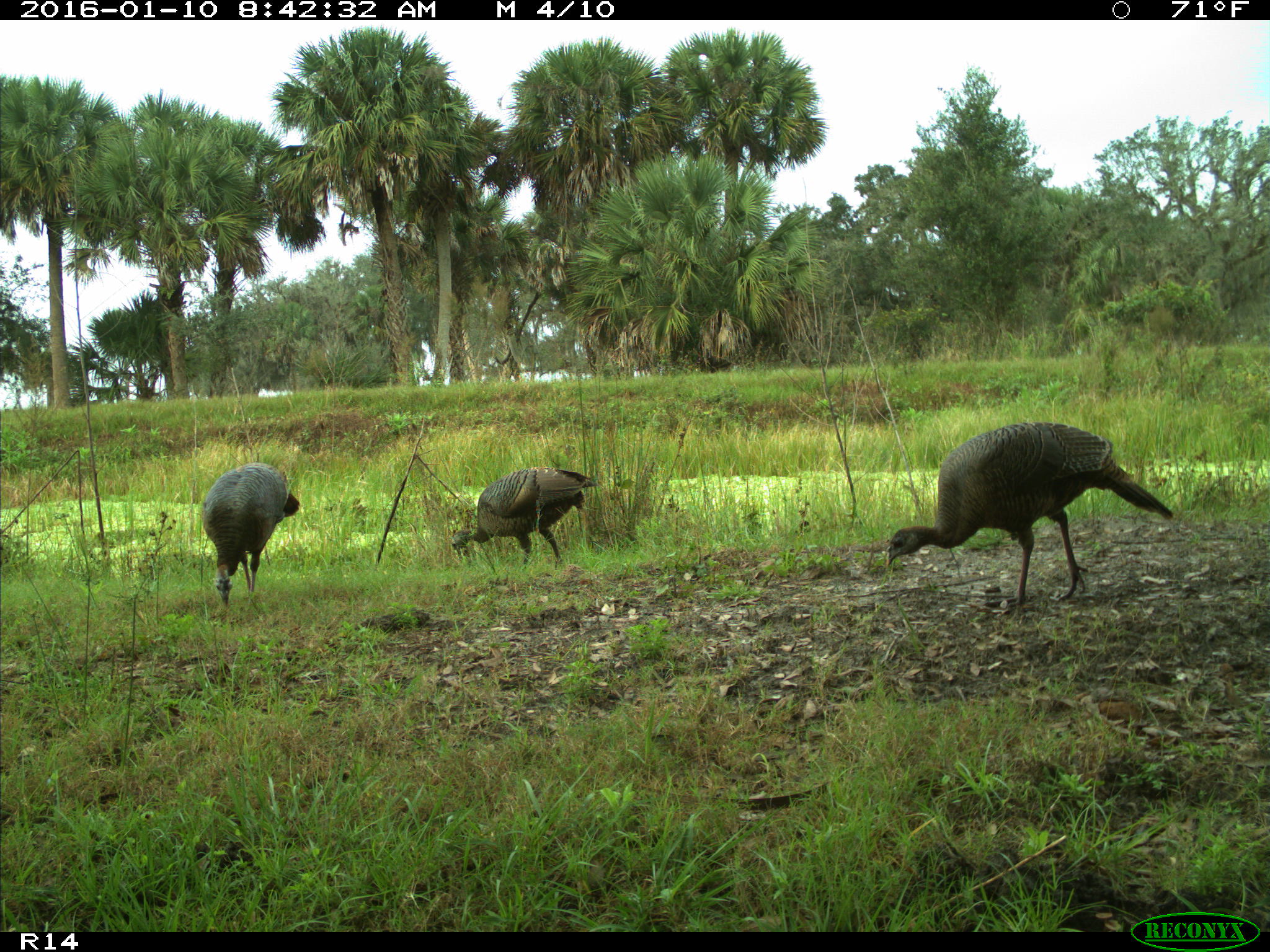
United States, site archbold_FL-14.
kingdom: Animalia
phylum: Chordata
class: Aves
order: Galliformes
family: Phasianidae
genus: Meleagris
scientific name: Meleagris gallopavo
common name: wild turkey